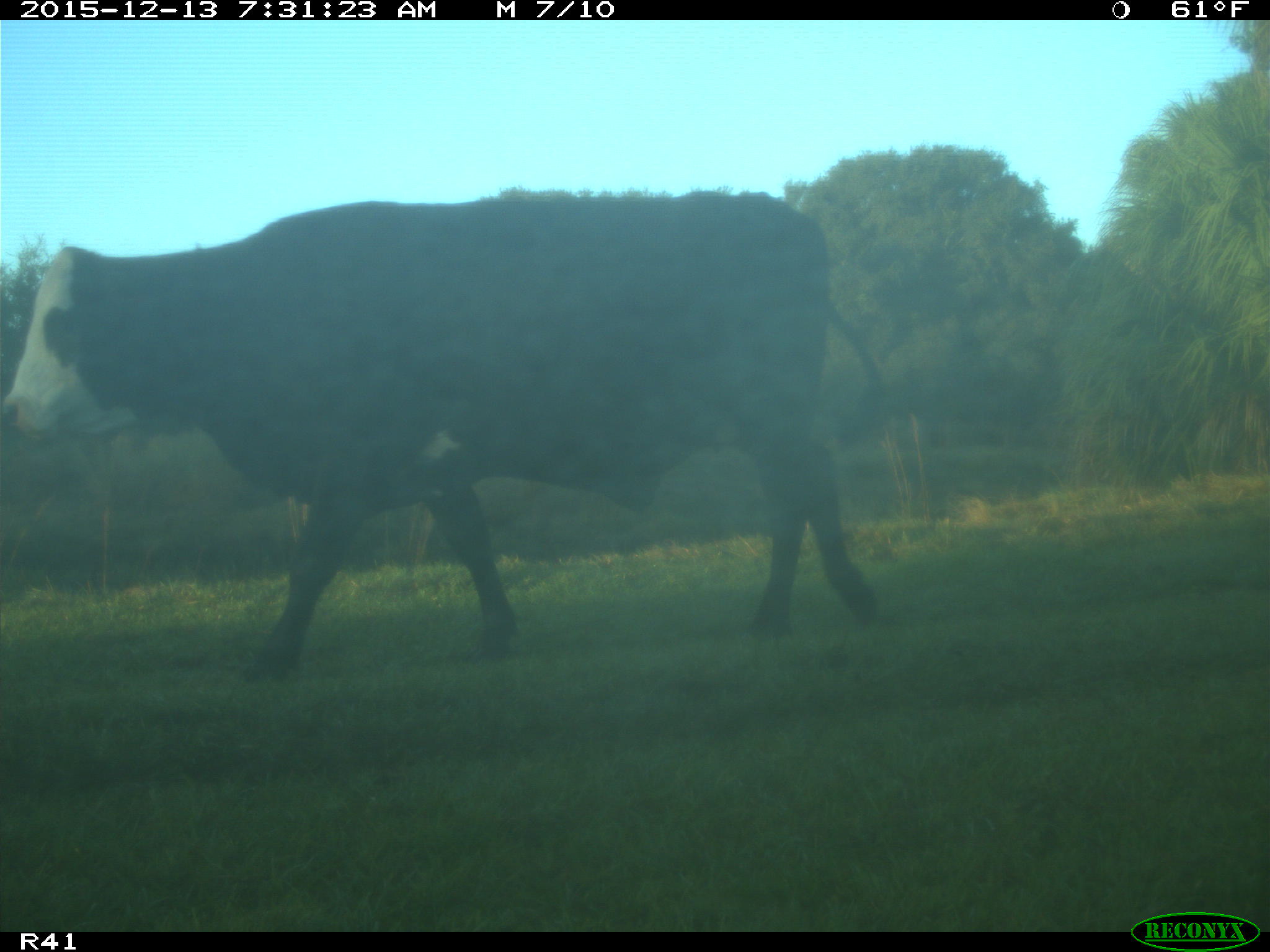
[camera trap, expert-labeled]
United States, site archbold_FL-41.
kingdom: Animalia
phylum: Chordata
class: Mammalia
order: Artiodactyla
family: Bovidae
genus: Bos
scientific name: Bos taurus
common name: domestic cow